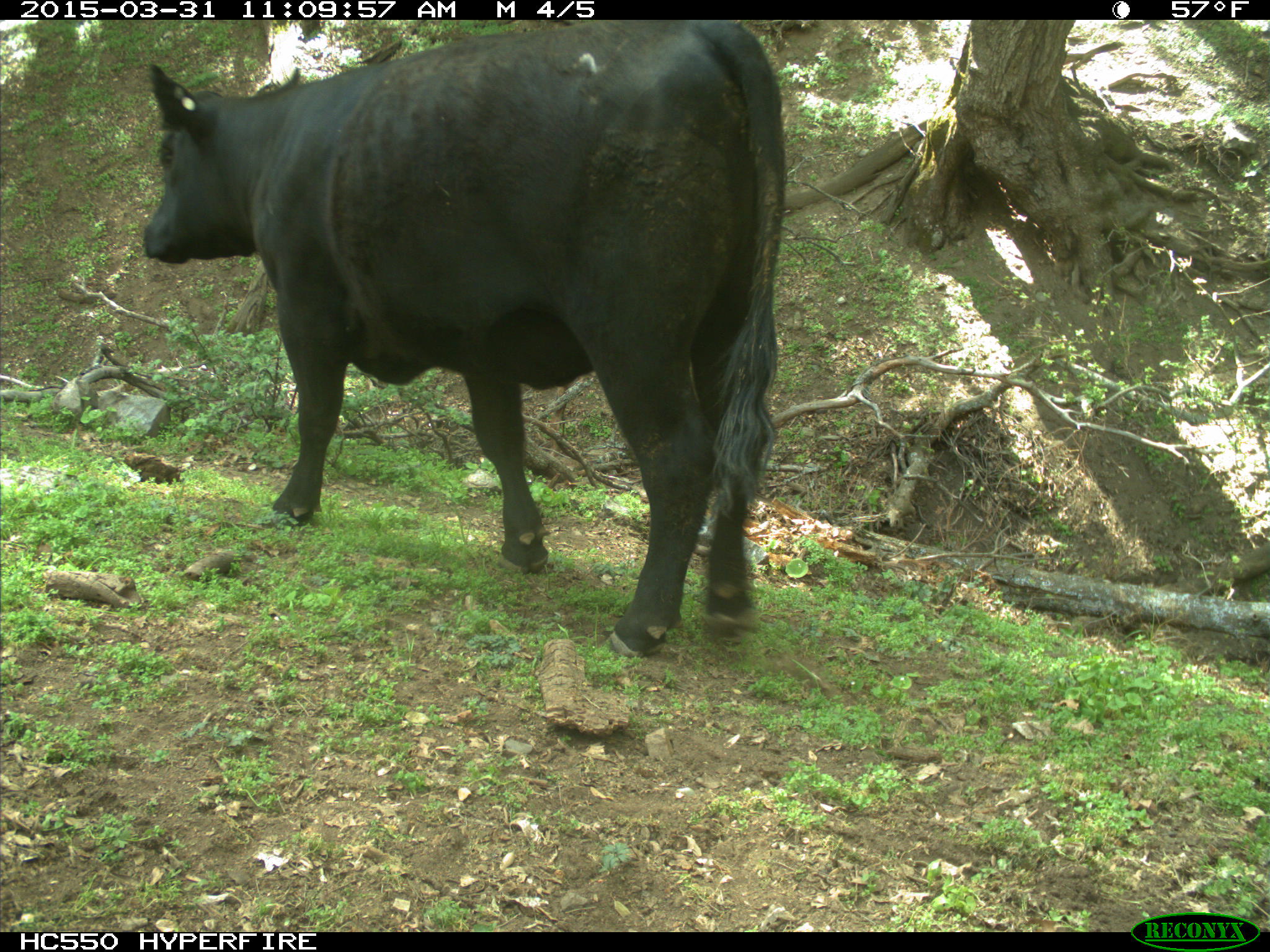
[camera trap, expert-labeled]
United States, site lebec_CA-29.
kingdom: Animalia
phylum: Chordata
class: Mammalia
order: Artiodactyla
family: Bovidae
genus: Bos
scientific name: Bos taurus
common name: domestic cow